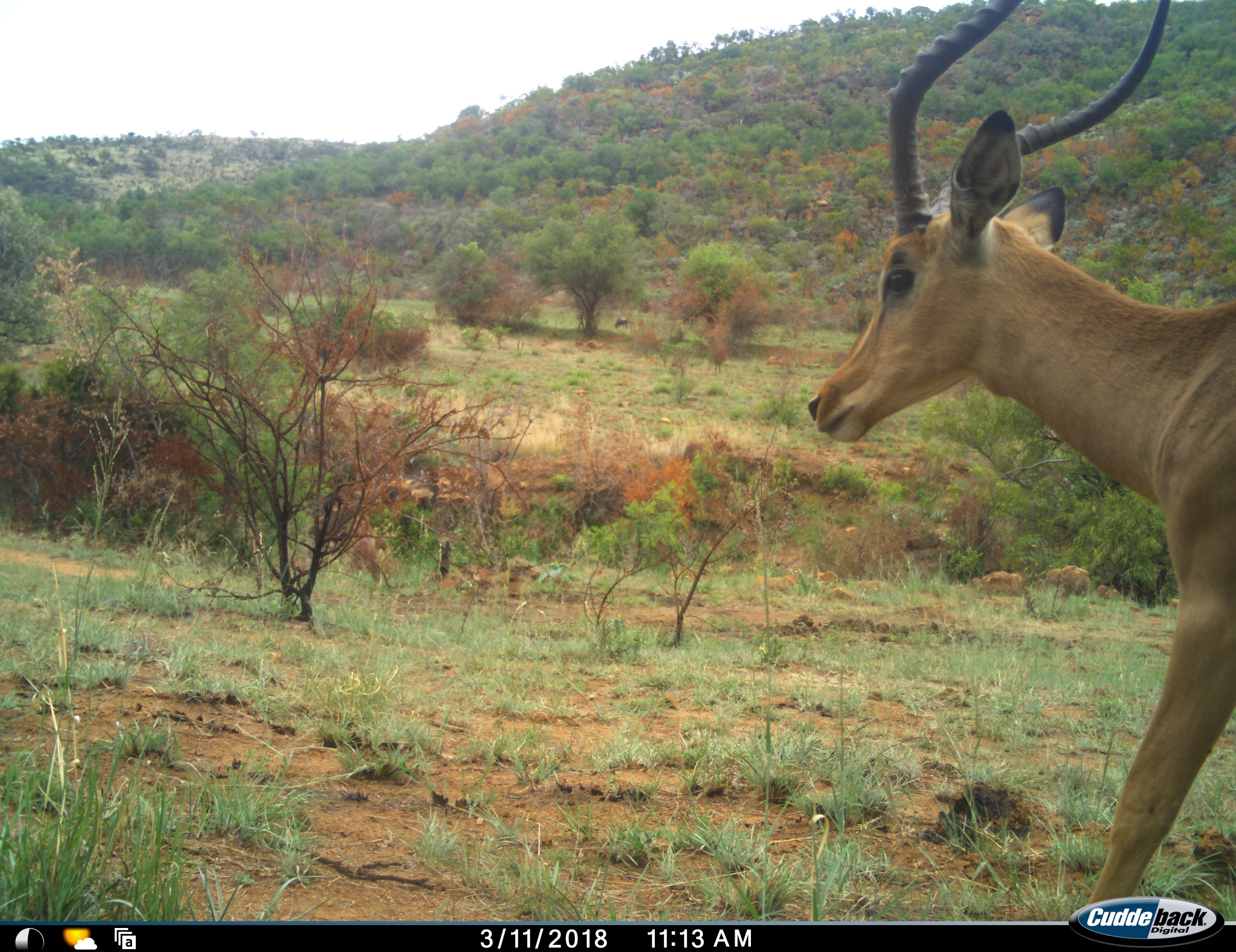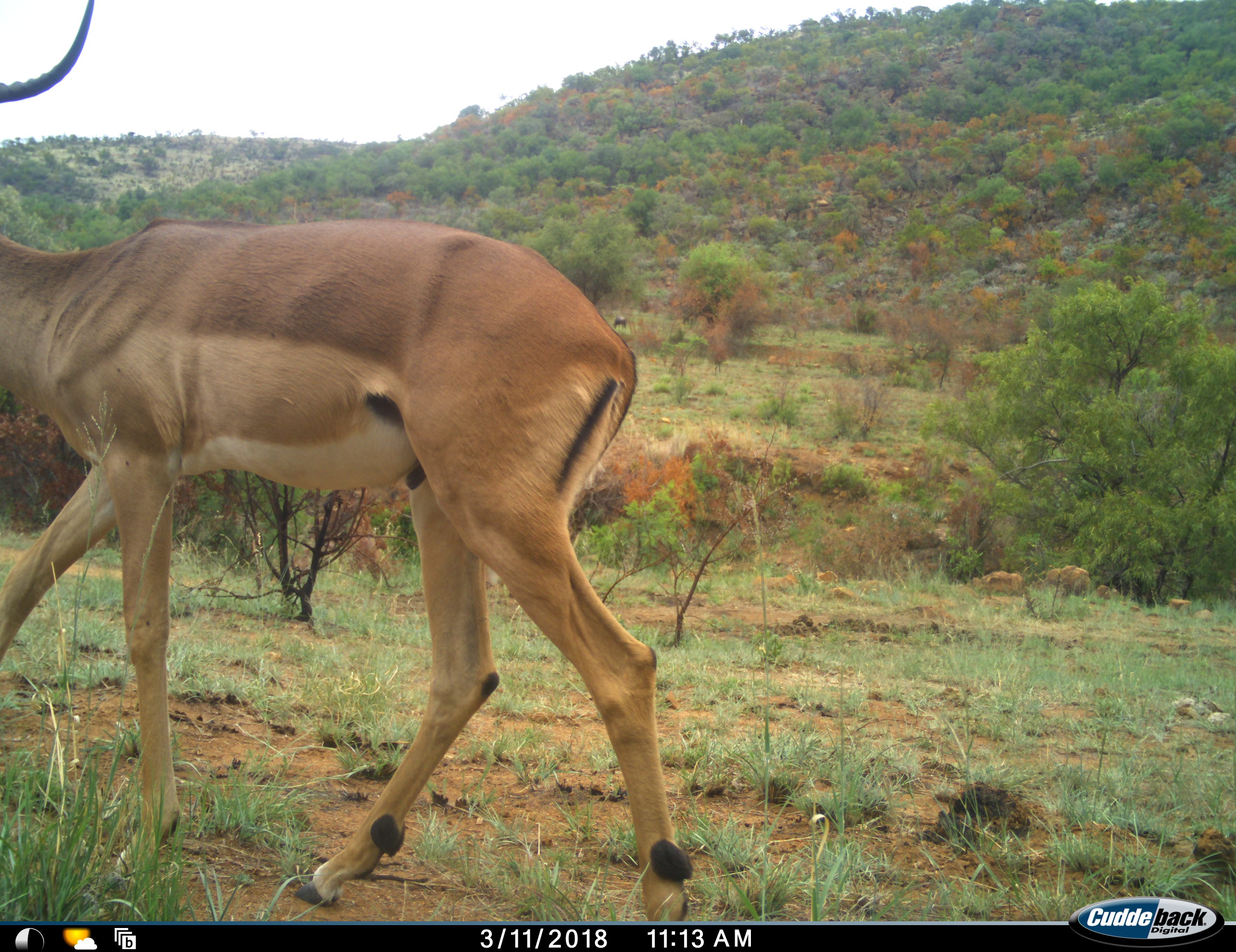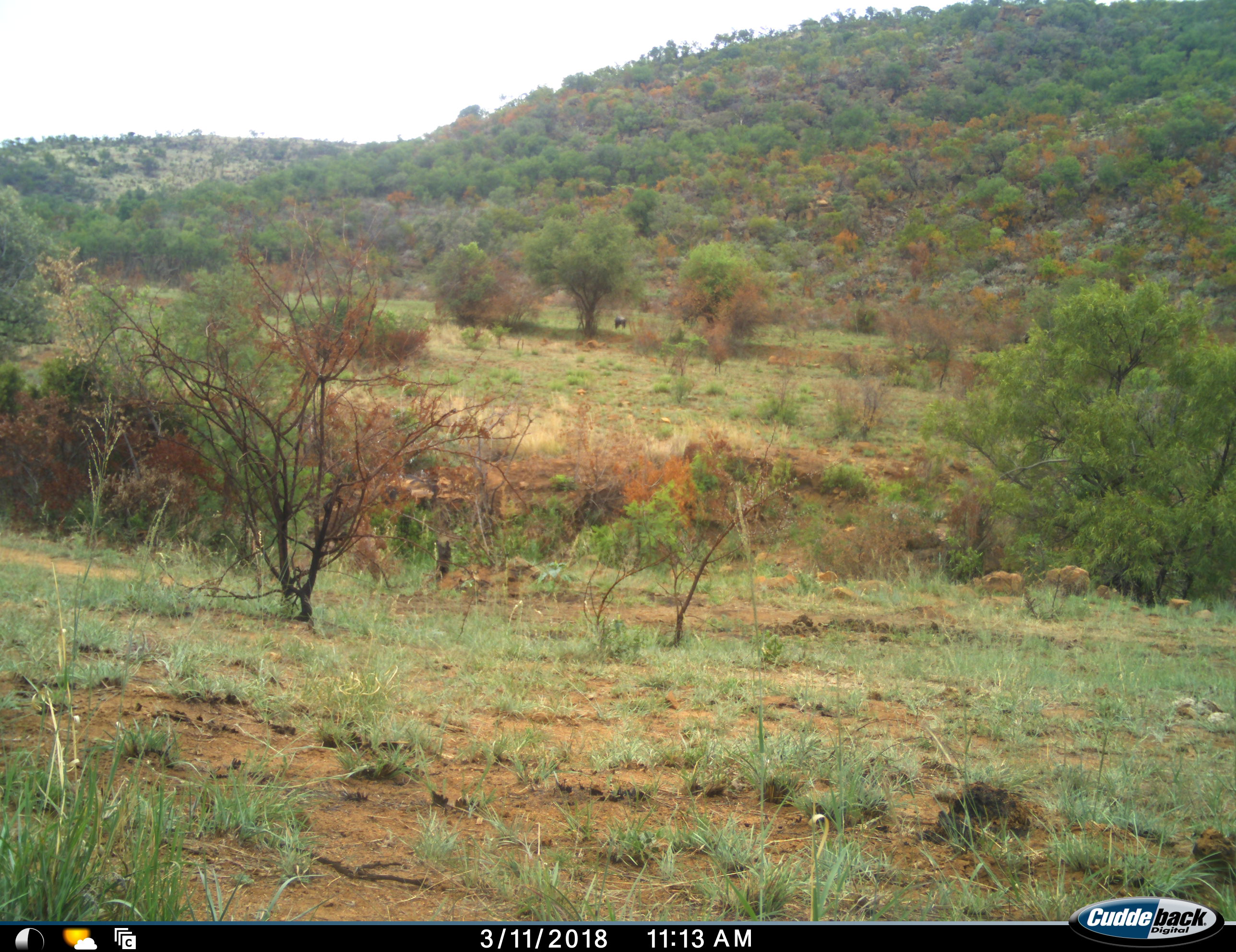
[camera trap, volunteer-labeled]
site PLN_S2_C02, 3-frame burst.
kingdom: Animalia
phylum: Chordata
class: Mammalia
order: Artiodactyla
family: Bovidae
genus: Aepyceros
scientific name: Aepyceros melampus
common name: impala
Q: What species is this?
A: Impala (Aepyceros melampus).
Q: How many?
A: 1.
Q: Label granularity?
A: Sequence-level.